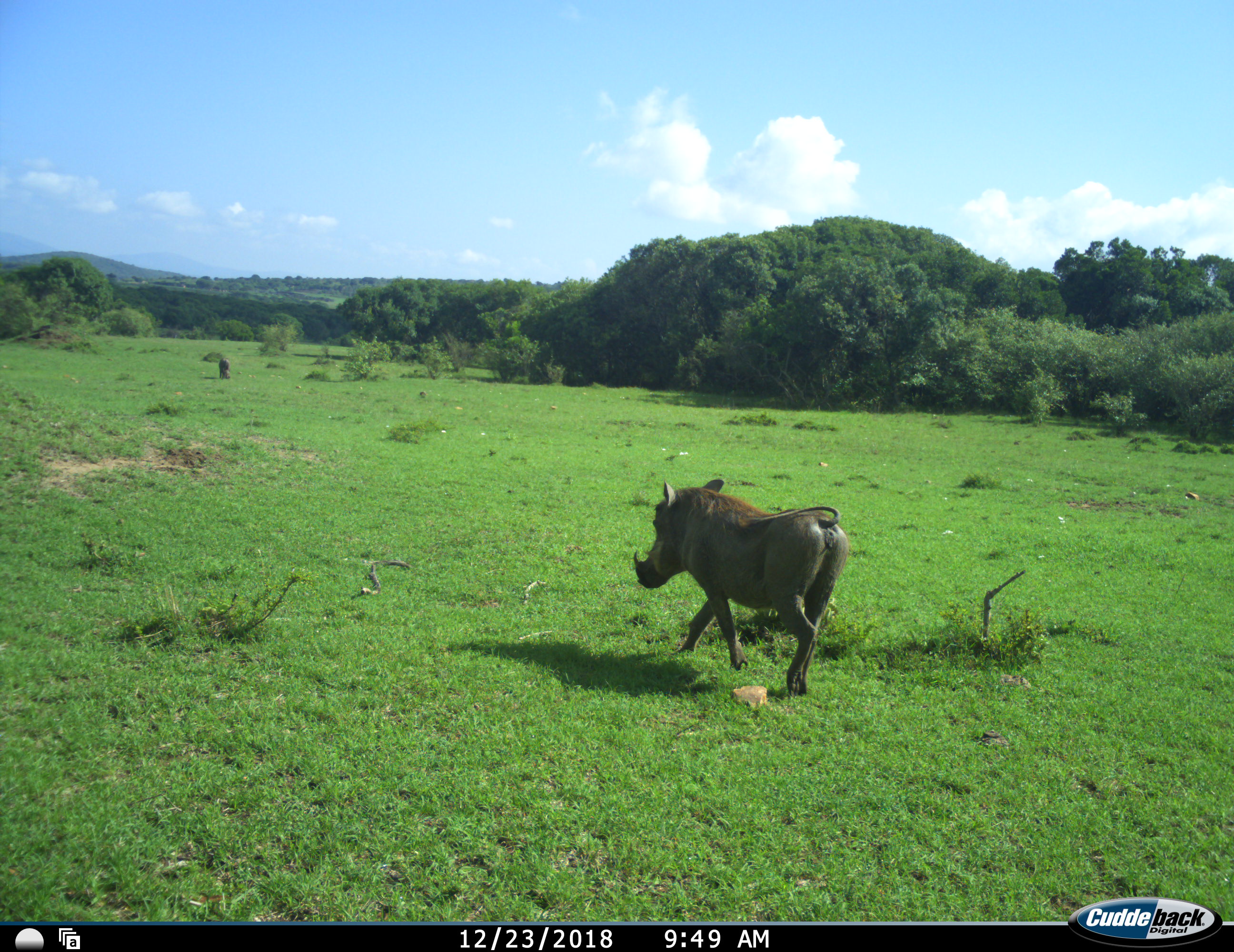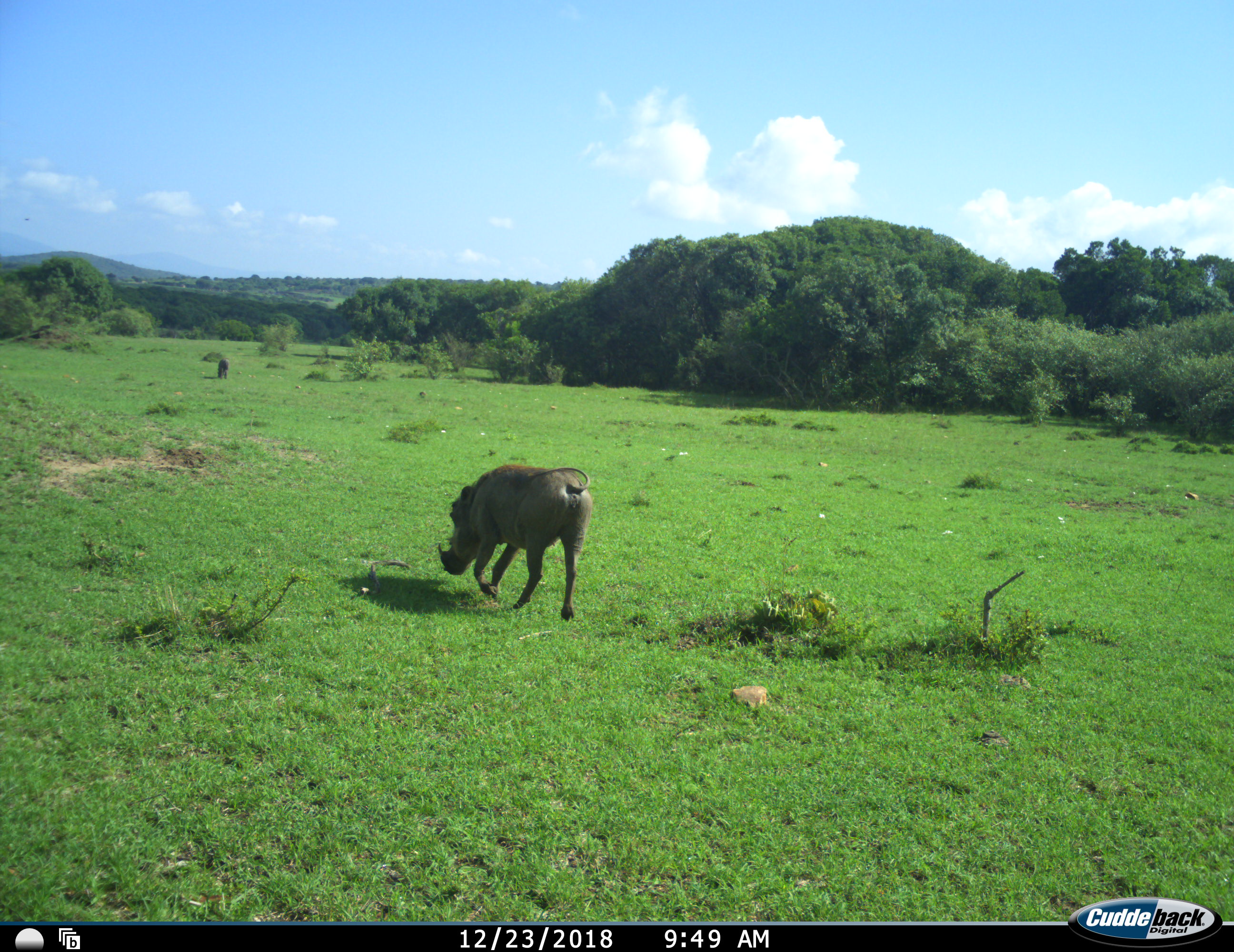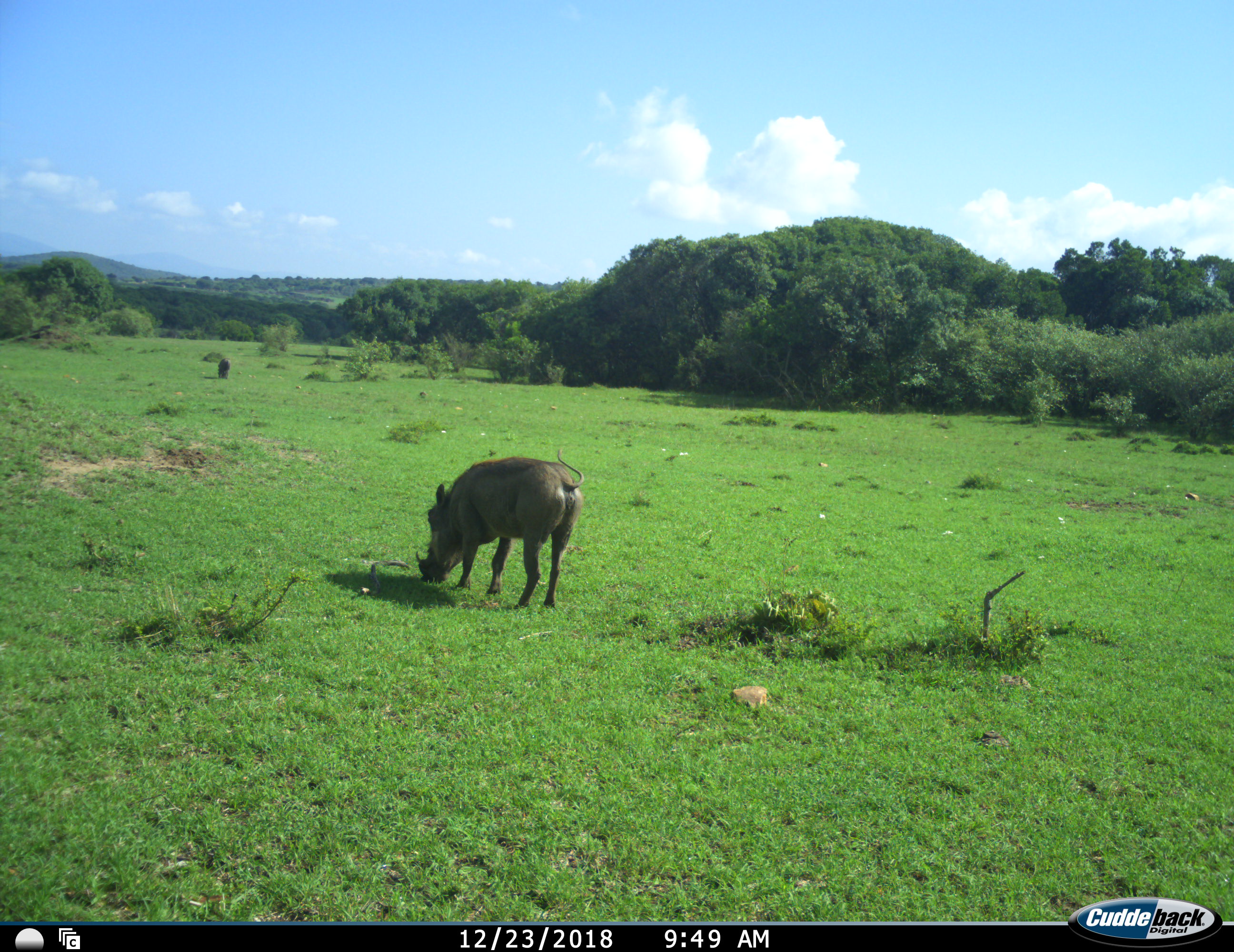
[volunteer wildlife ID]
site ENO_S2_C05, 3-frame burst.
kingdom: Animalia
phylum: Chordata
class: Mammalia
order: Artiodactyla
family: Suidae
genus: Phacochoerus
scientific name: Phacochoerus africanus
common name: warthog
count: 2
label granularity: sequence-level